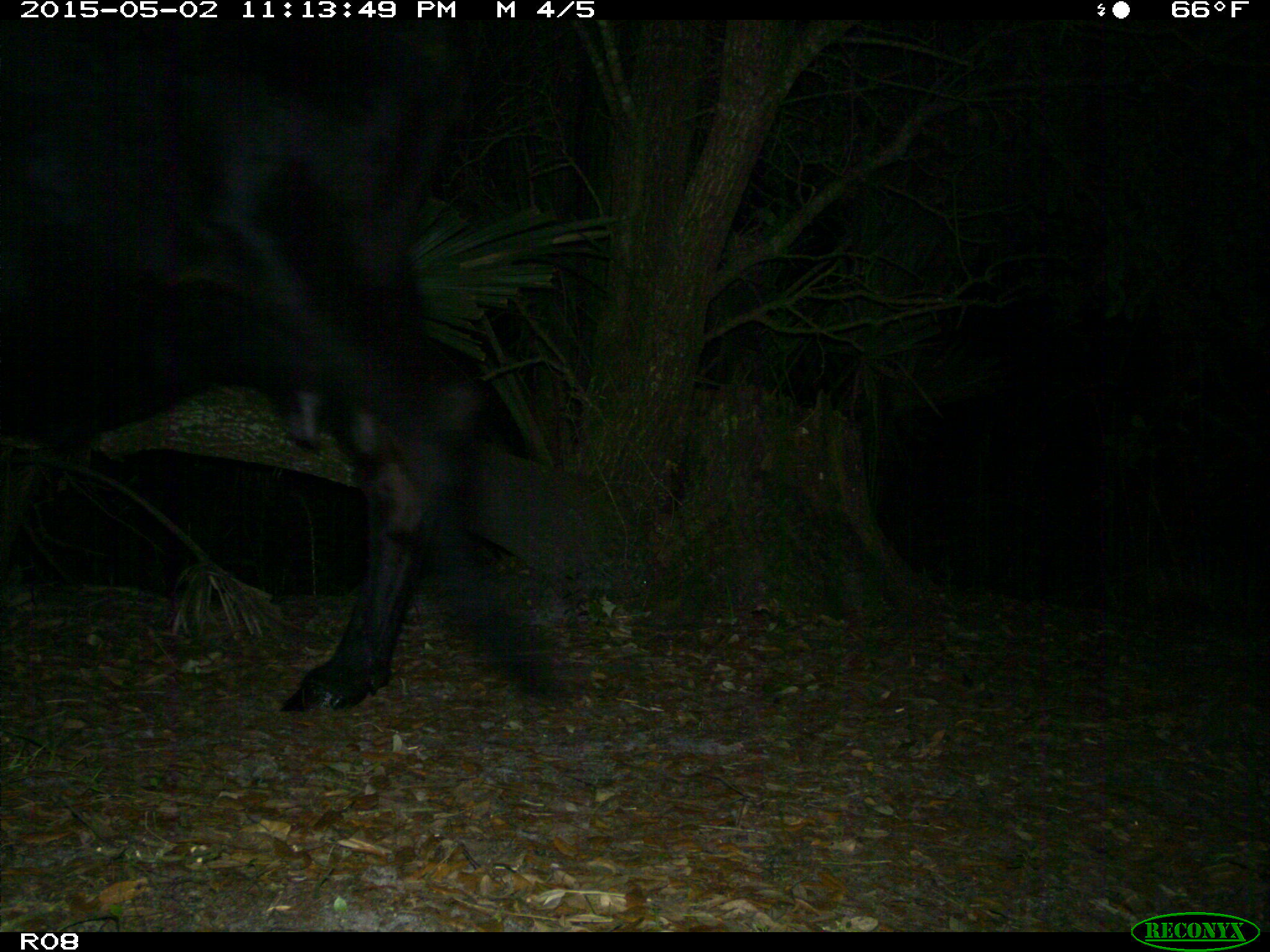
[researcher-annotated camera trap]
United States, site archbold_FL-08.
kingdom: Animalia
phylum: Chordata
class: Mammalia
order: Artiodactyla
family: Bovidae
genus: Bos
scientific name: Bos taurus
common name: domestic cow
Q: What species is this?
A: Bos taurus (domestic cow).